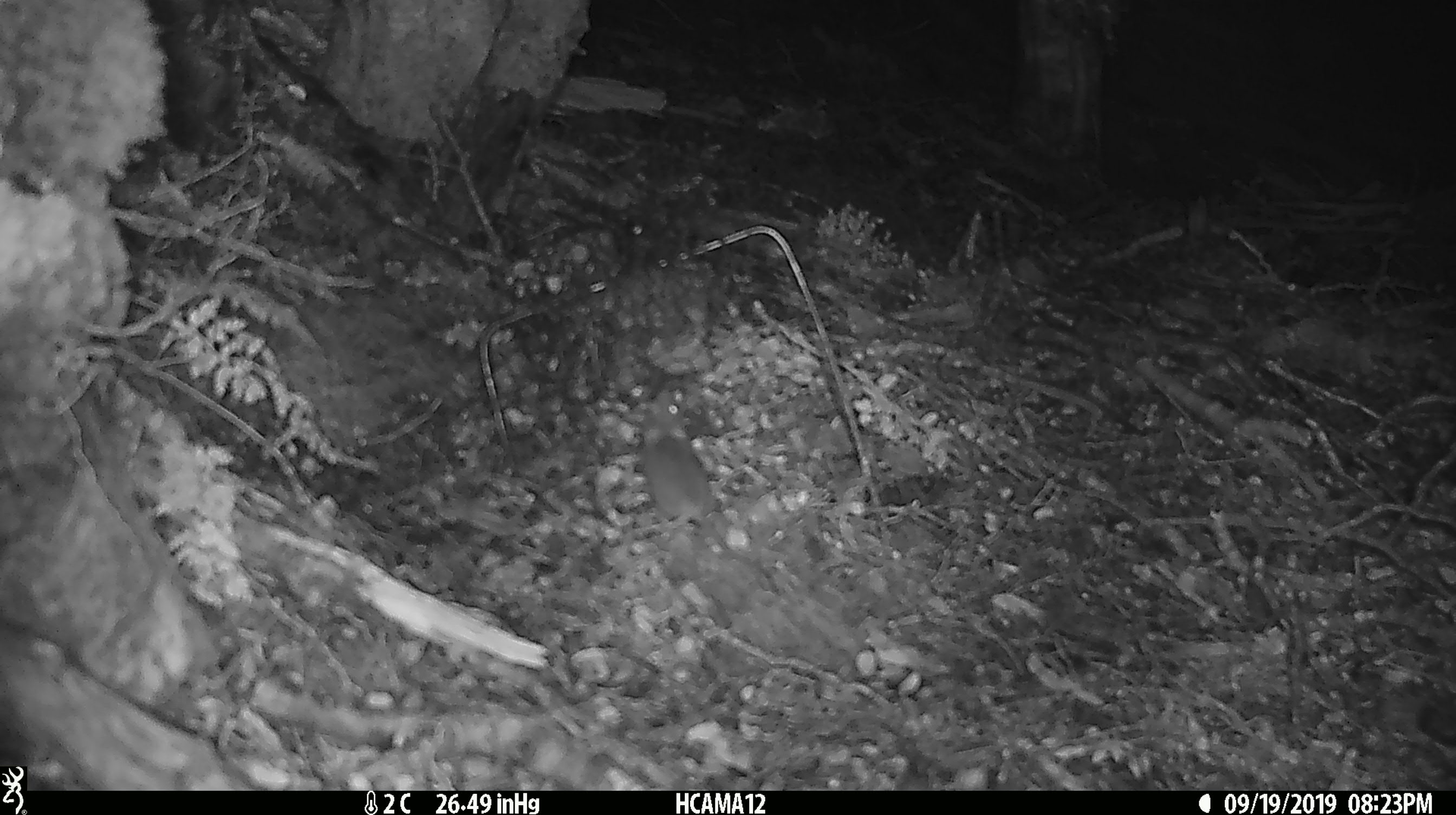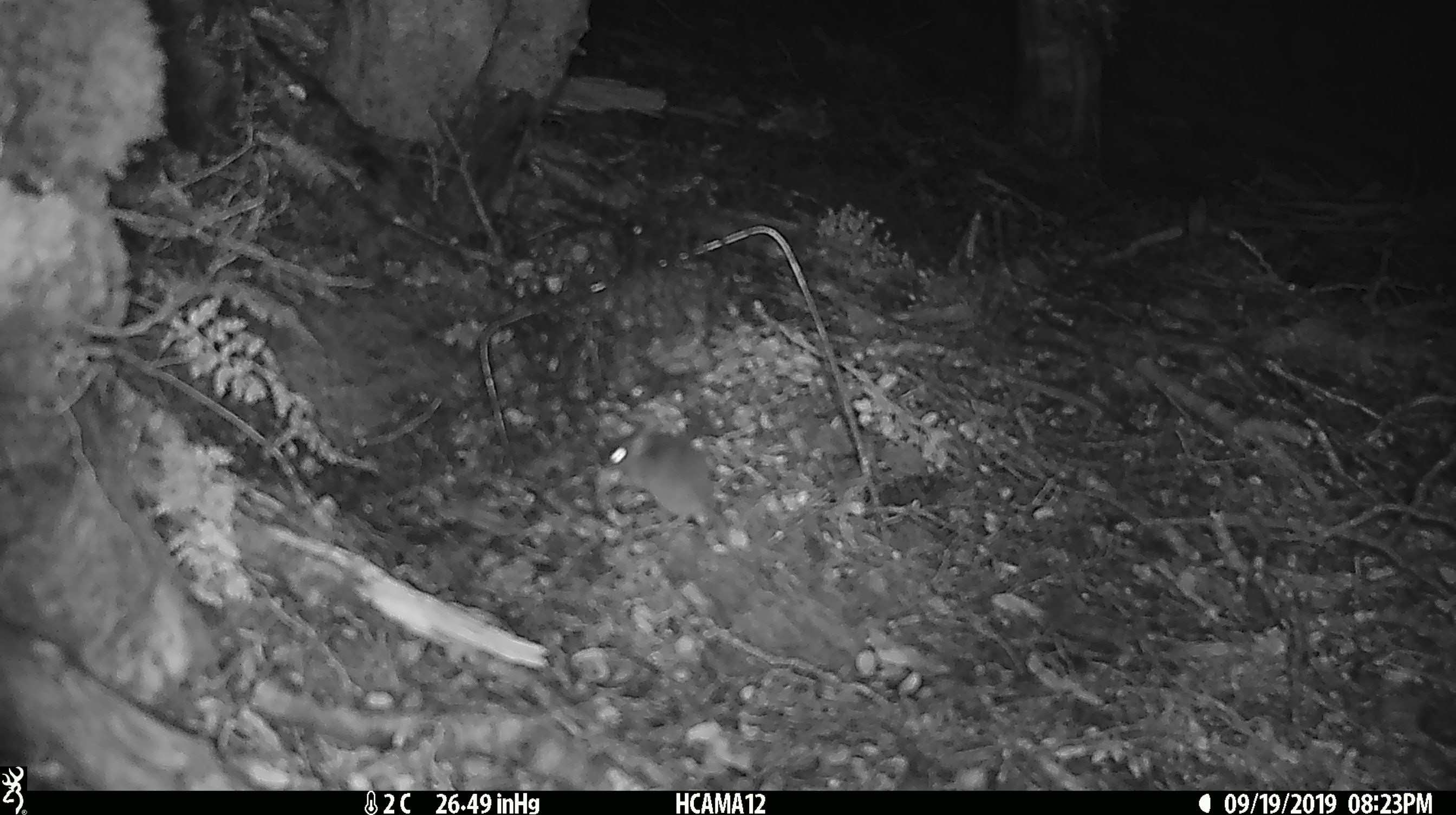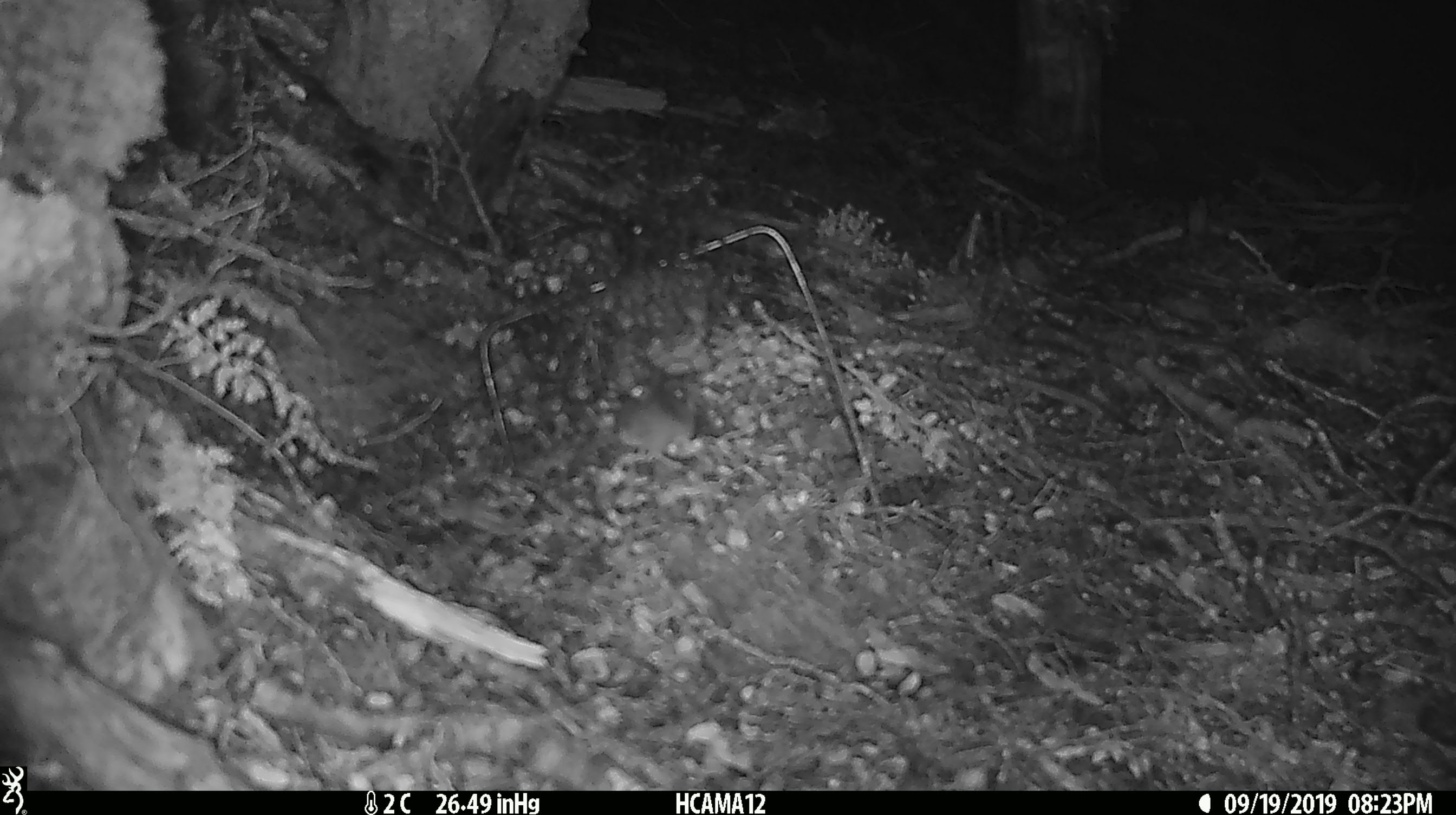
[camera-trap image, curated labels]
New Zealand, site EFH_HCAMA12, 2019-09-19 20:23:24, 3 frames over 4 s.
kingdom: Animalia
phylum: Chordata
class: Mammalia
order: Rodentia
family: Muridae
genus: Mus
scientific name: Mus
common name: mouse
Mouse (Mus).